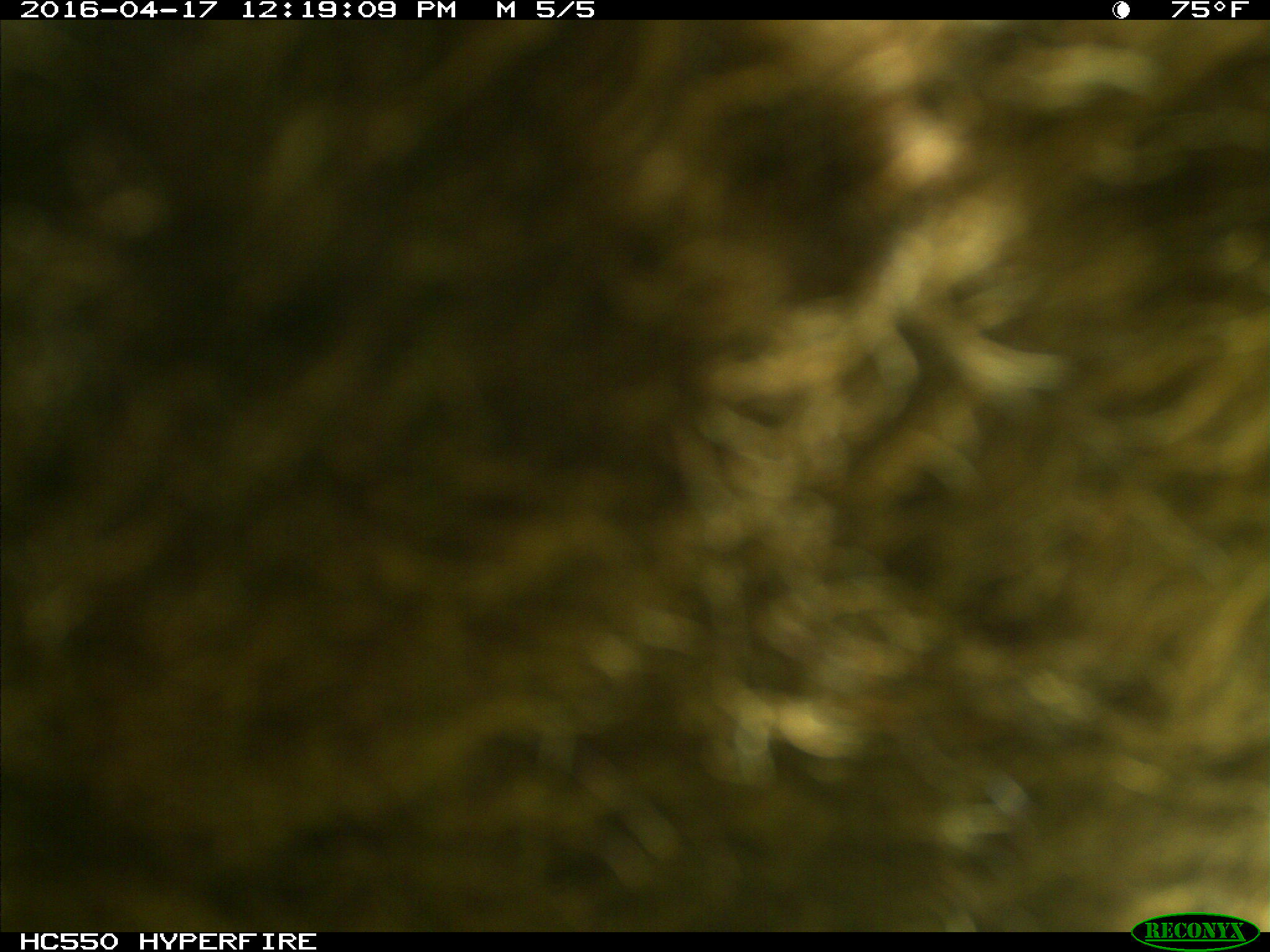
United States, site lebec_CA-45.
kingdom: Animalia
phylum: Chordata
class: Mammalia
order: Artiodactyla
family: Bovidae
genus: Bos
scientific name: Bos taurus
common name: domestic cow